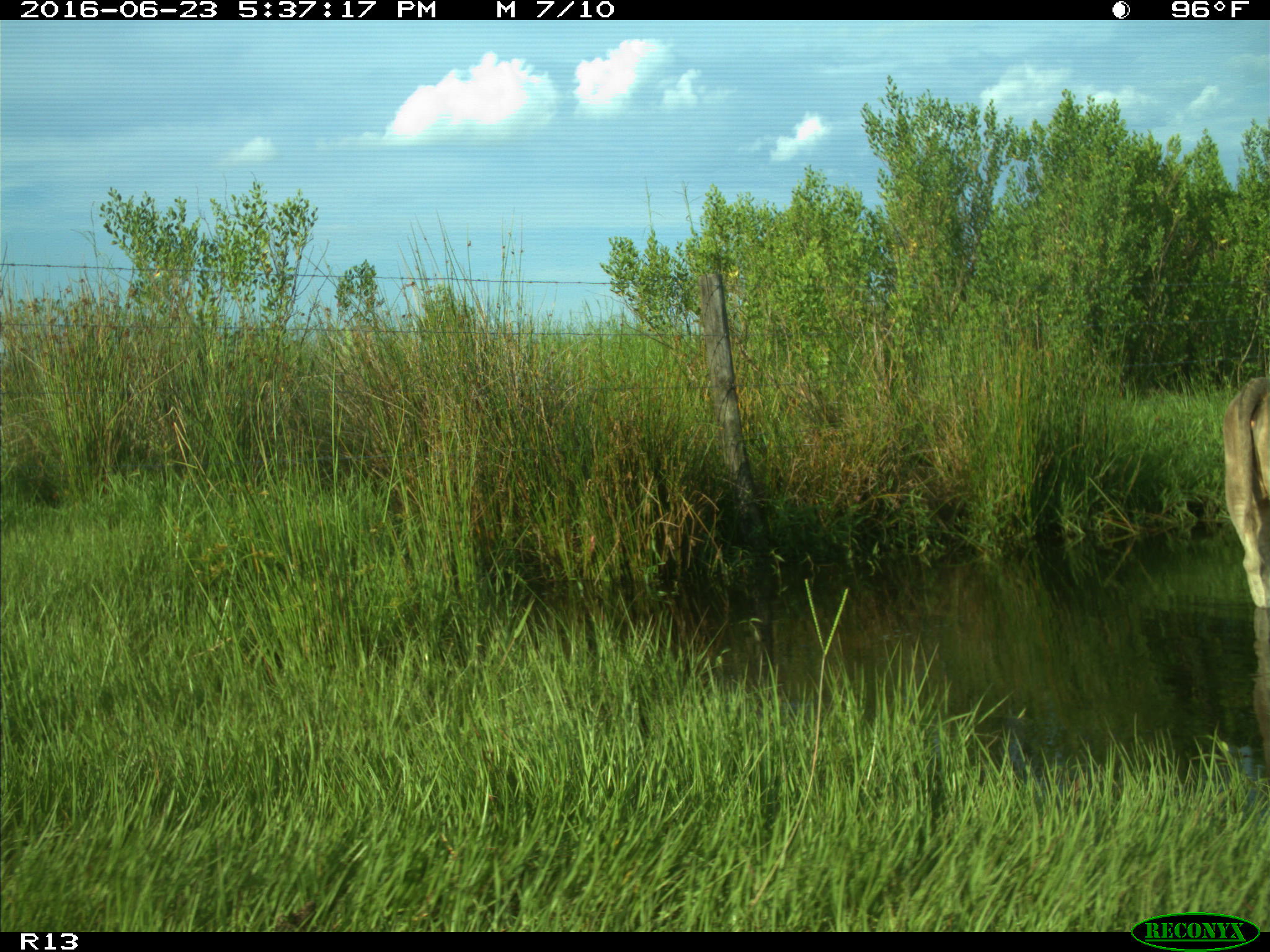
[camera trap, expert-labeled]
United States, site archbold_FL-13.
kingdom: Animalia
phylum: Chordata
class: Mammalia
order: Artiodactyla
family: Bovidae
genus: Bos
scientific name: Bos taurus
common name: domestic cow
Bos taurus (domestic cow).